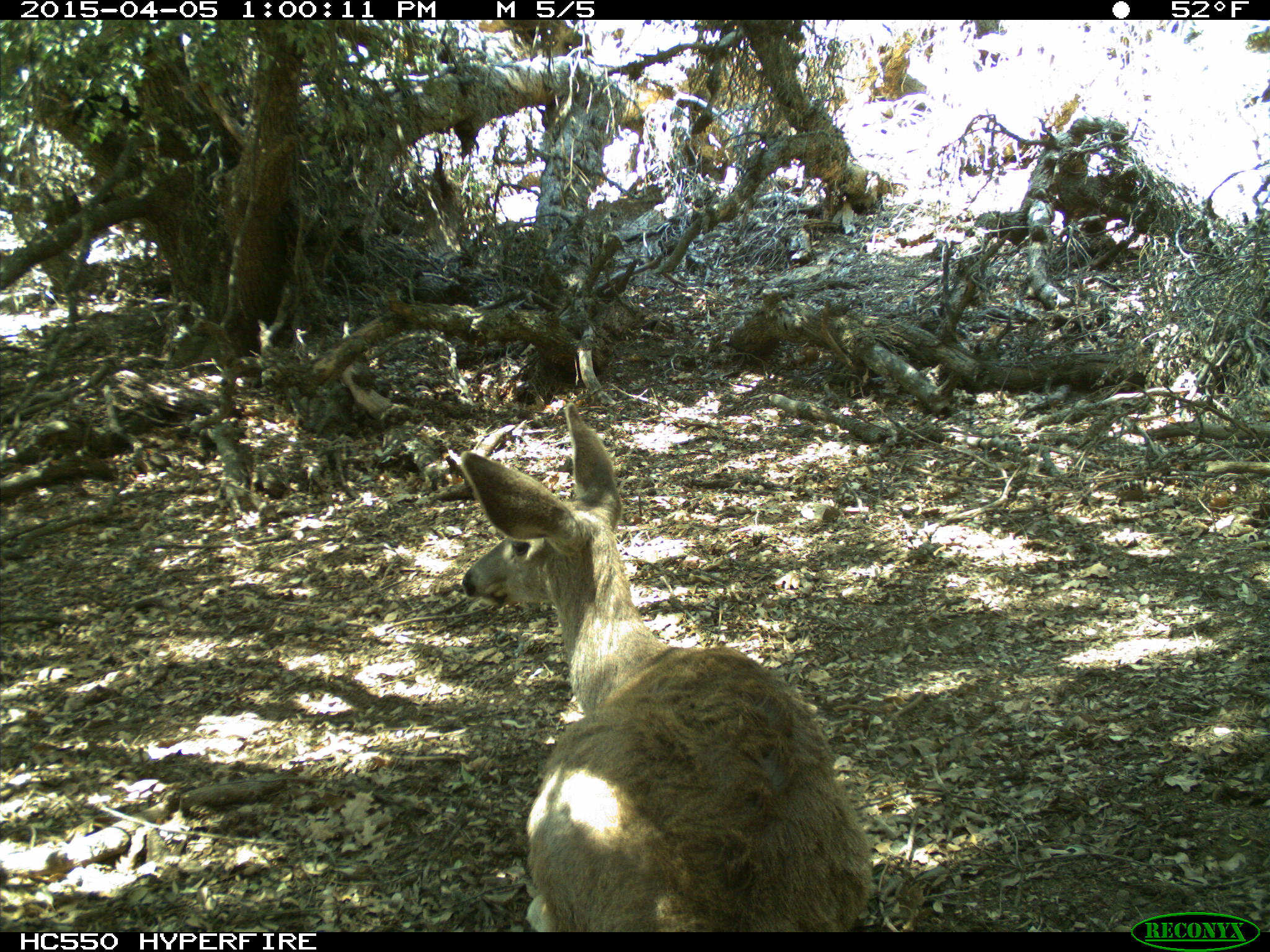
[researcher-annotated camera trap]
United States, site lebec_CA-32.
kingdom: Animalia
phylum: Chordata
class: Mammalia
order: Artiodactyla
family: Cervidae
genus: Odocoileus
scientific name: Odocoileus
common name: deer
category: unidentified deer